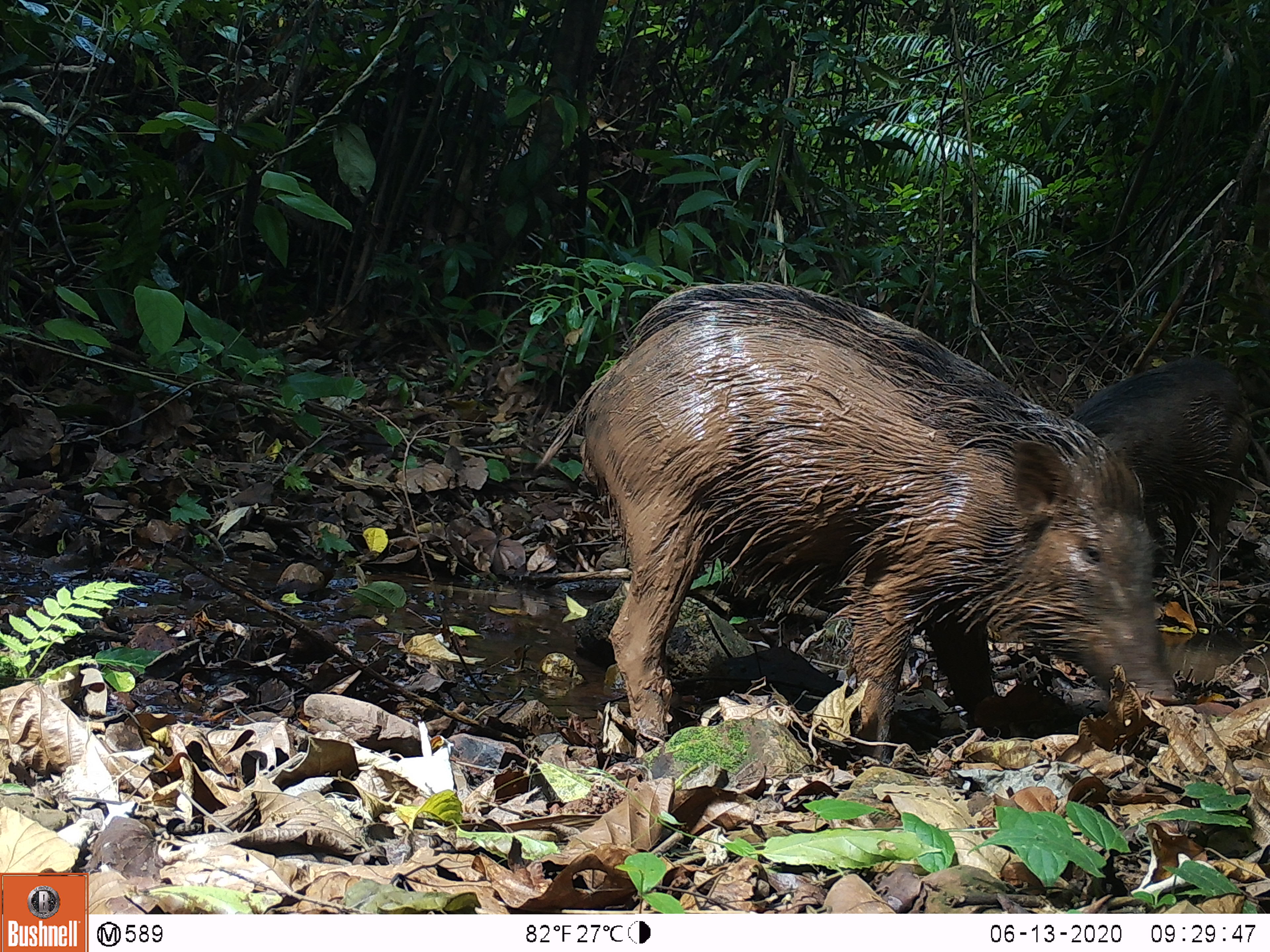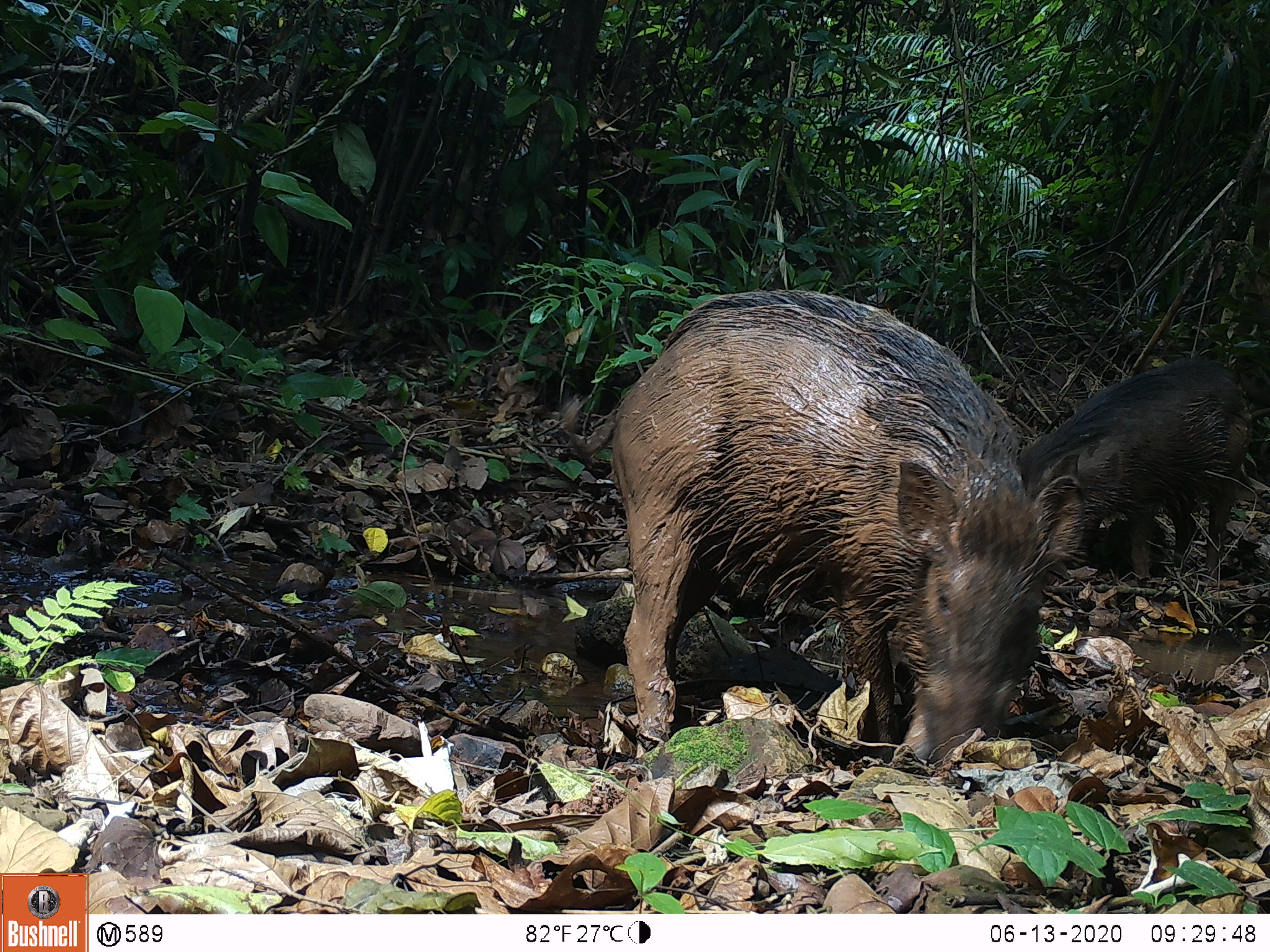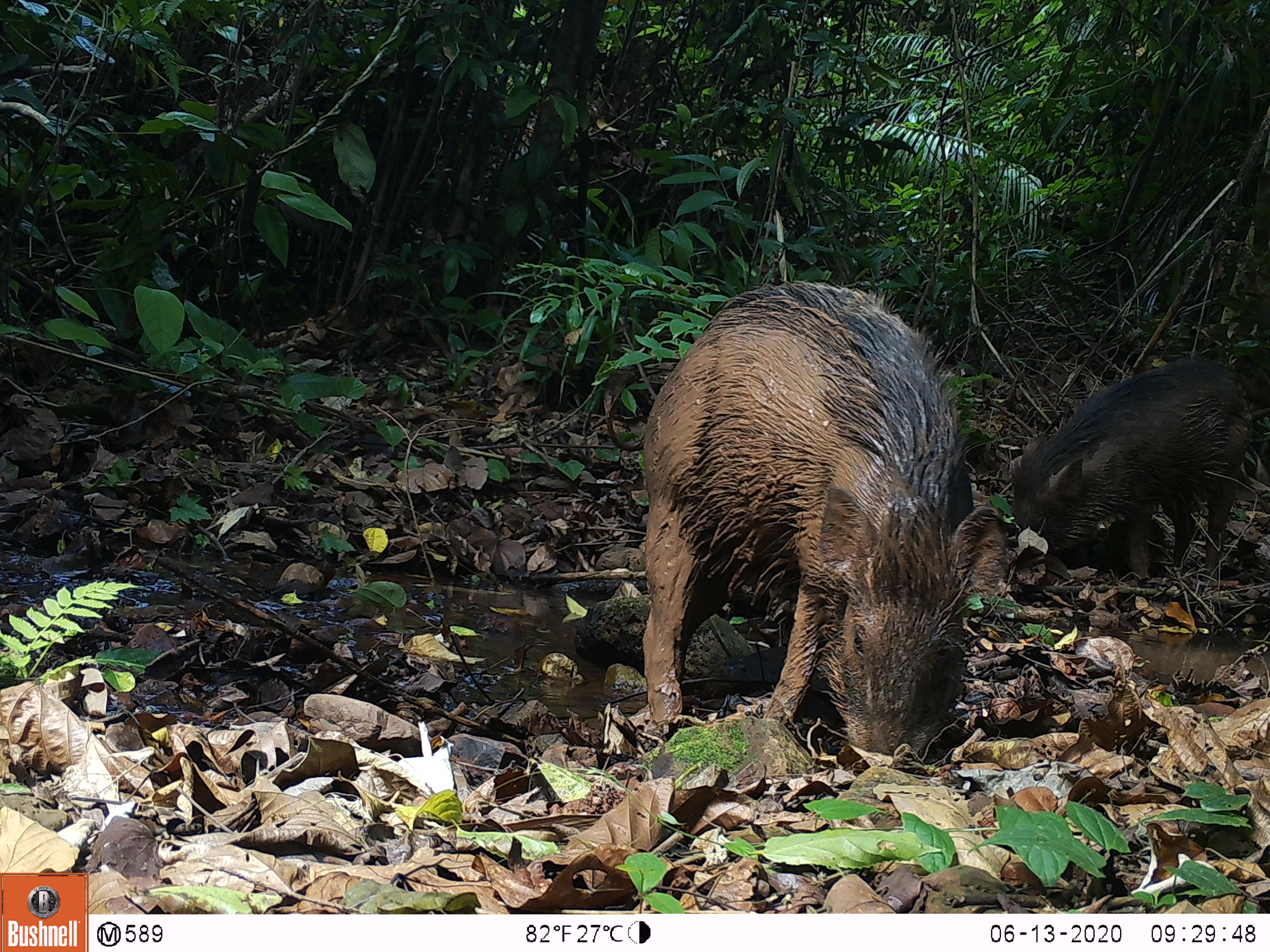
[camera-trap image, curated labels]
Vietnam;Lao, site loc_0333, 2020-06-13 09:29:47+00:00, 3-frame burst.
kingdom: Animalia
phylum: Chordata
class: Mammalia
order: Artiodactyla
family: Suidae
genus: Sus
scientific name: Sus scrofa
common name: eurasian wild pig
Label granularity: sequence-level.